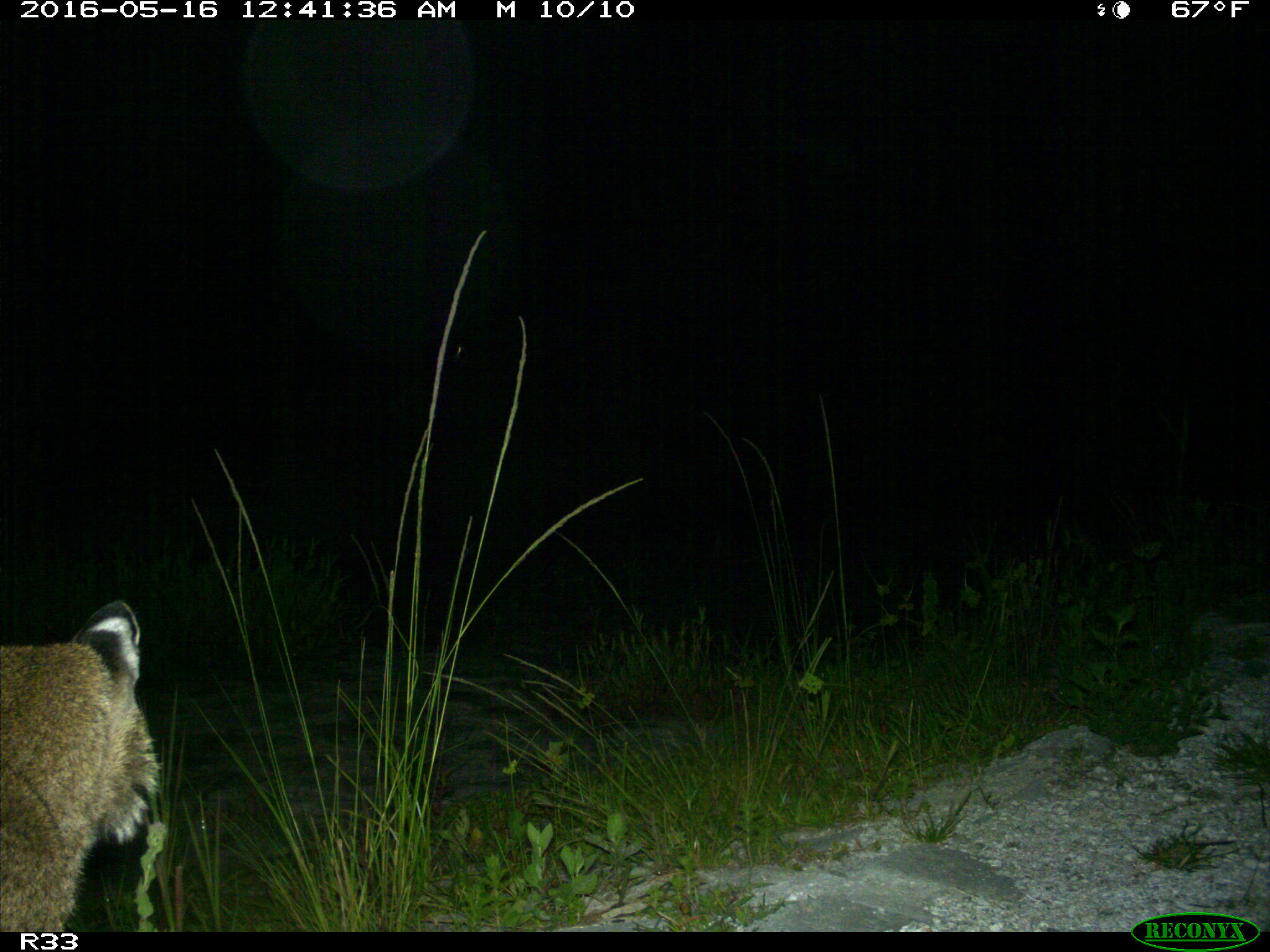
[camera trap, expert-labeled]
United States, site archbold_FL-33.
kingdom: Animalia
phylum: Chordata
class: Mammalia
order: Carnivora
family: Felidae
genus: Lynx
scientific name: Lynx rufus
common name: bobcat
Lynx rufus (bobcat).